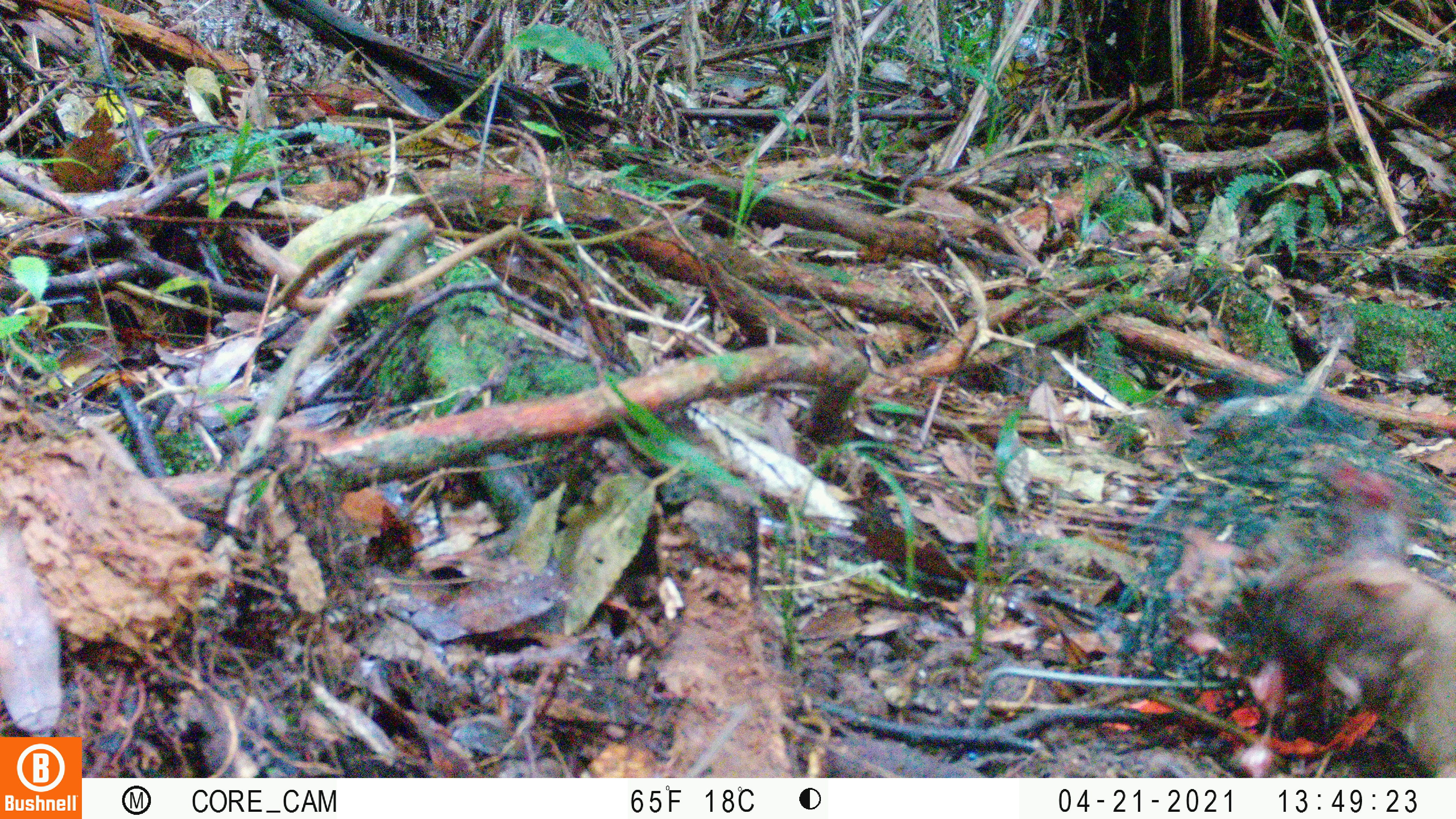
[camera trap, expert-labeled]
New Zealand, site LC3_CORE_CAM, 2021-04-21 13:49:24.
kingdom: Animalia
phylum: Chordata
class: Mammalia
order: Carnivora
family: Mustelidae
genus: Mustela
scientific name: Mustela erminea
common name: stoat